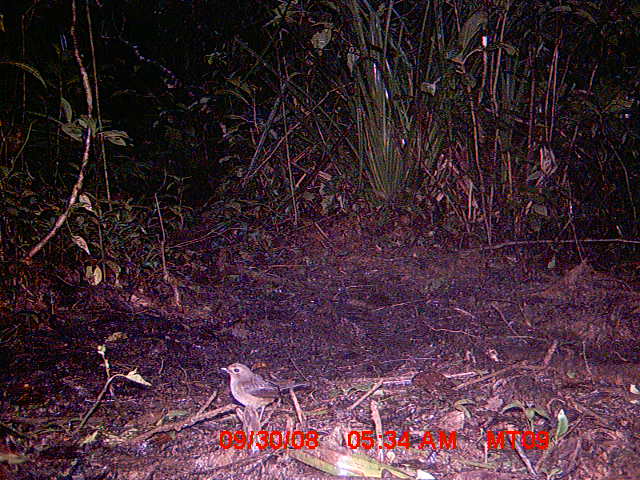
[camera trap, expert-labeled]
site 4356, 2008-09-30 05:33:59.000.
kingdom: Animalia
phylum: Chordata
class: Aves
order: Cuculiformes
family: Cuculidae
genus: Coua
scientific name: Coua serriana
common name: red-breasted coua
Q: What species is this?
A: Coua serriana (red-breasted coua).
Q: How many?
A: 1.